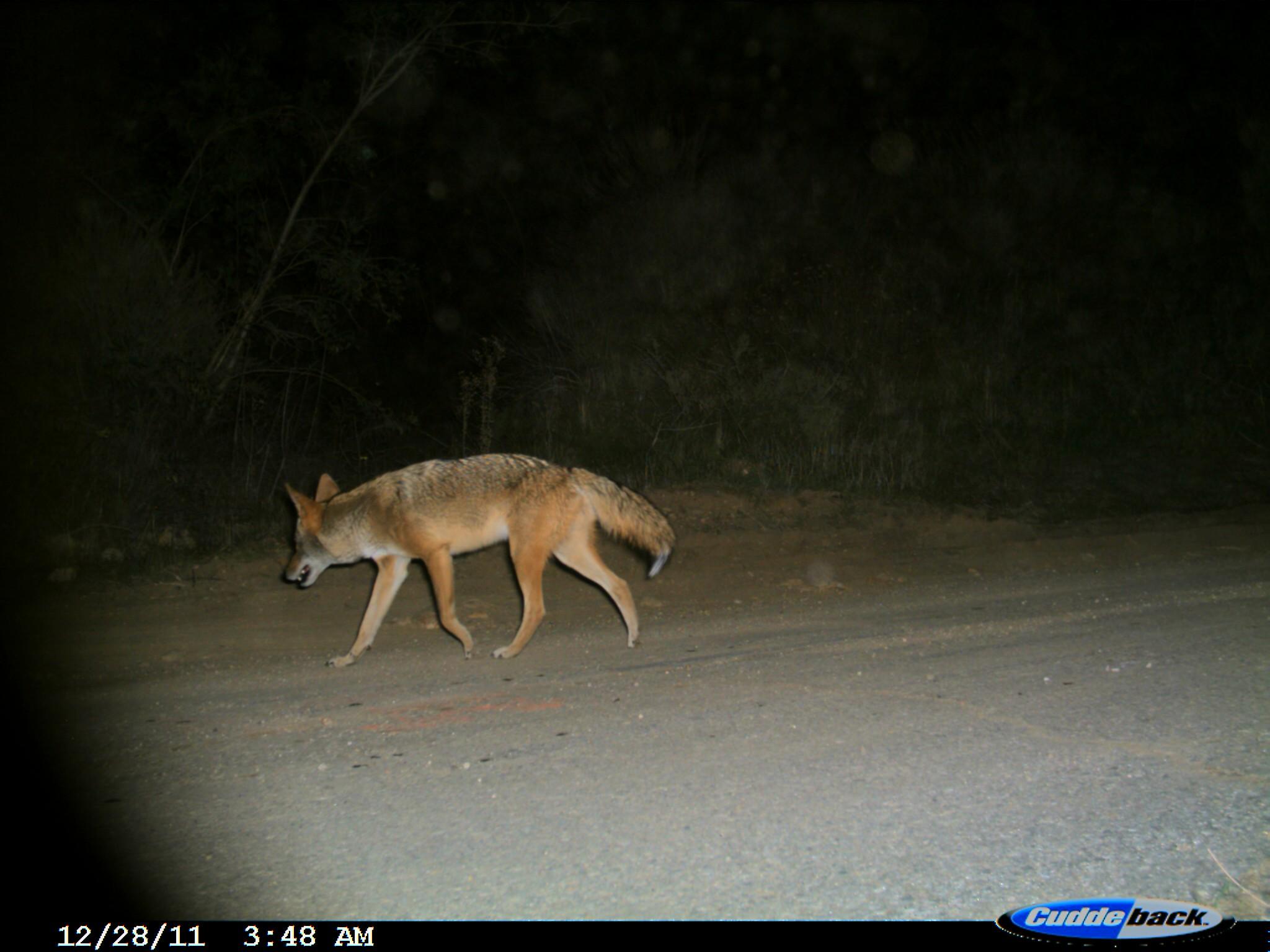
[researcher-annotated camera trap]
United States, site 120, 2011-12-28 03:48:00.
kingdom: Animalia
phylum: Chordata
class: Mammalia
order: Carnivora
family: Canidae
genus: Canis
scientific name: Canis latrans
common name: coyote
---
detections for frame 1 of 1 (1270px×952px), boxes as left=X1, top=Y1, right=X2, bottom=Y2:
coyote: left=256, top=452, right=676, bottom=655